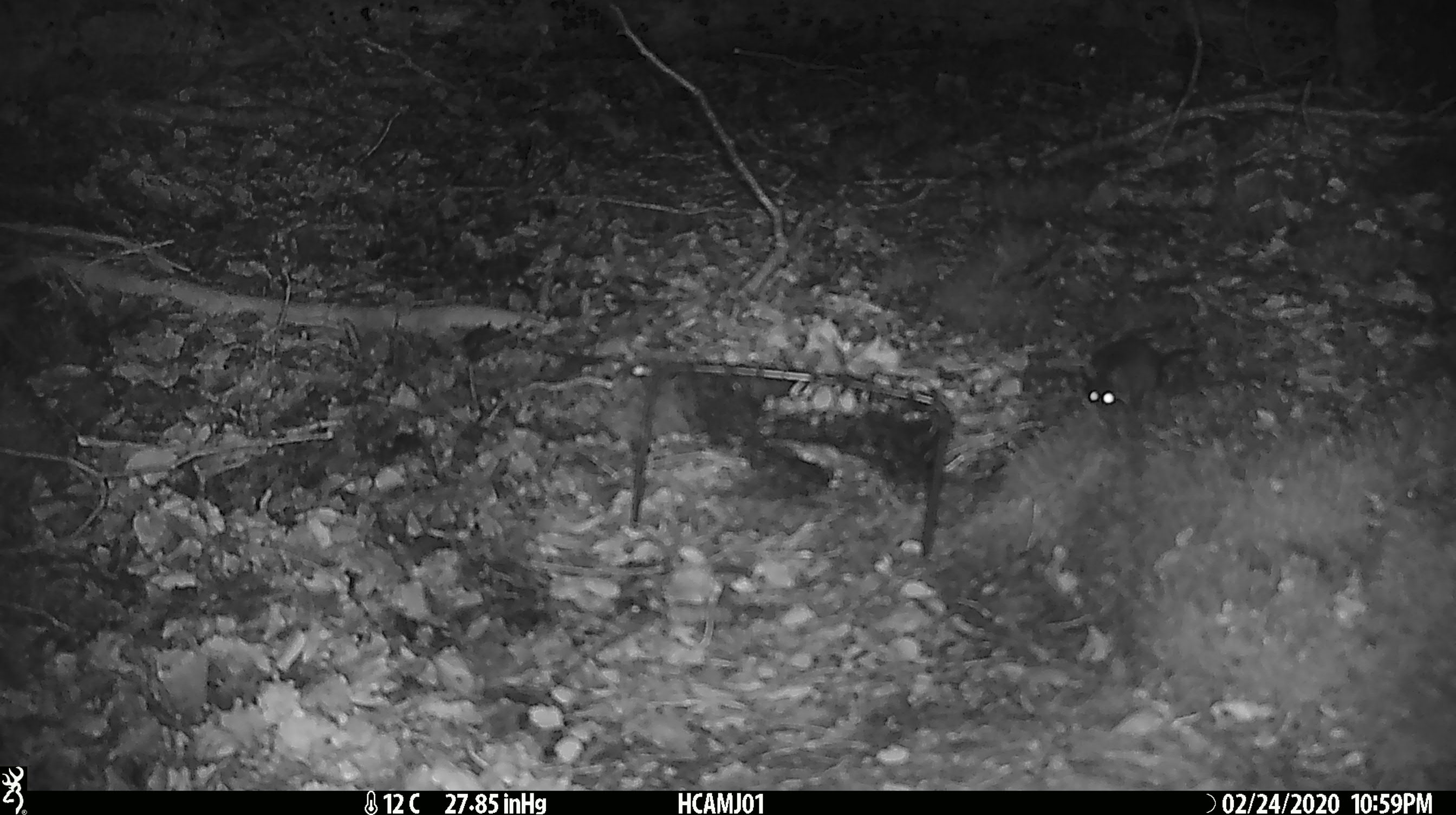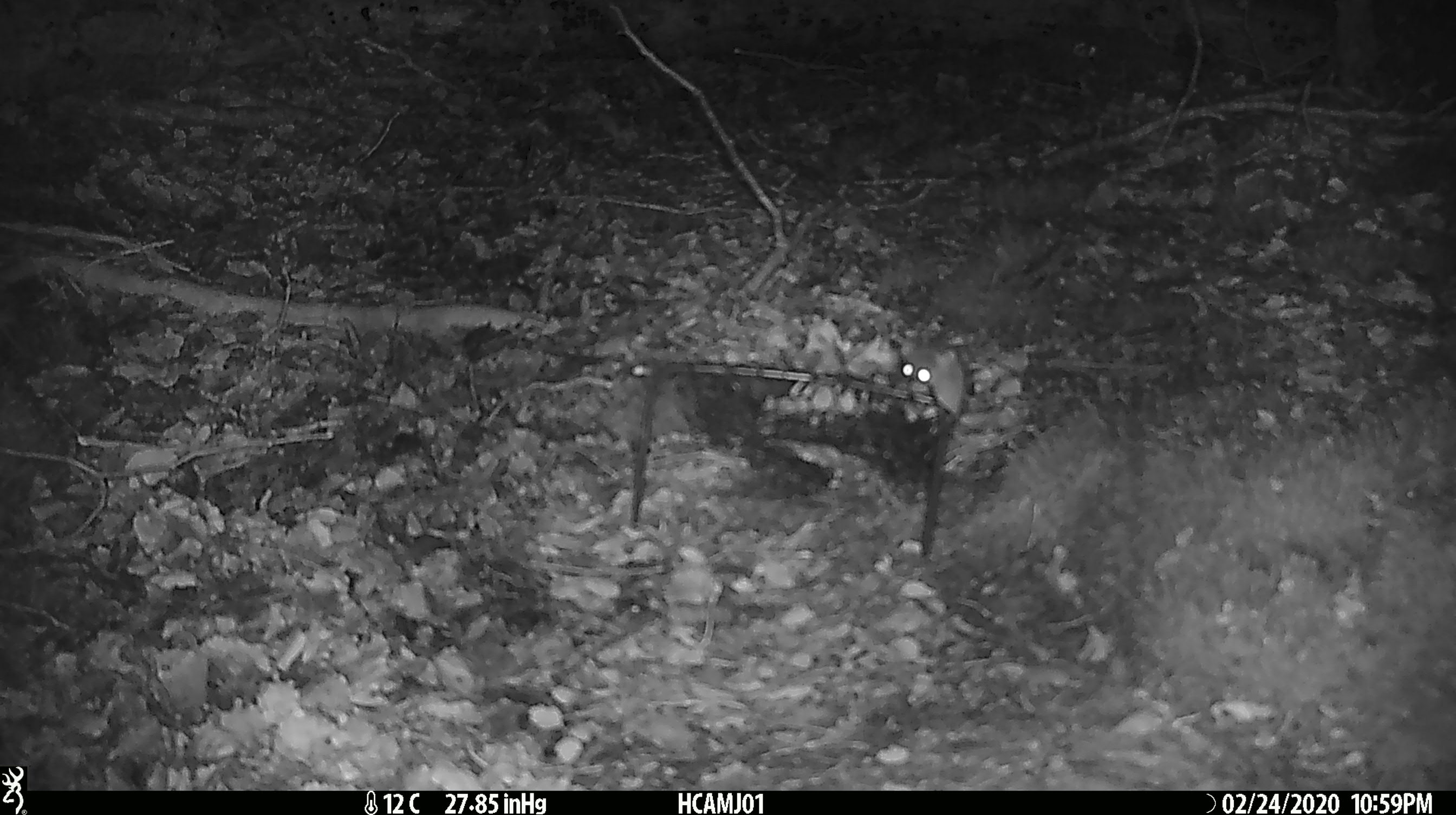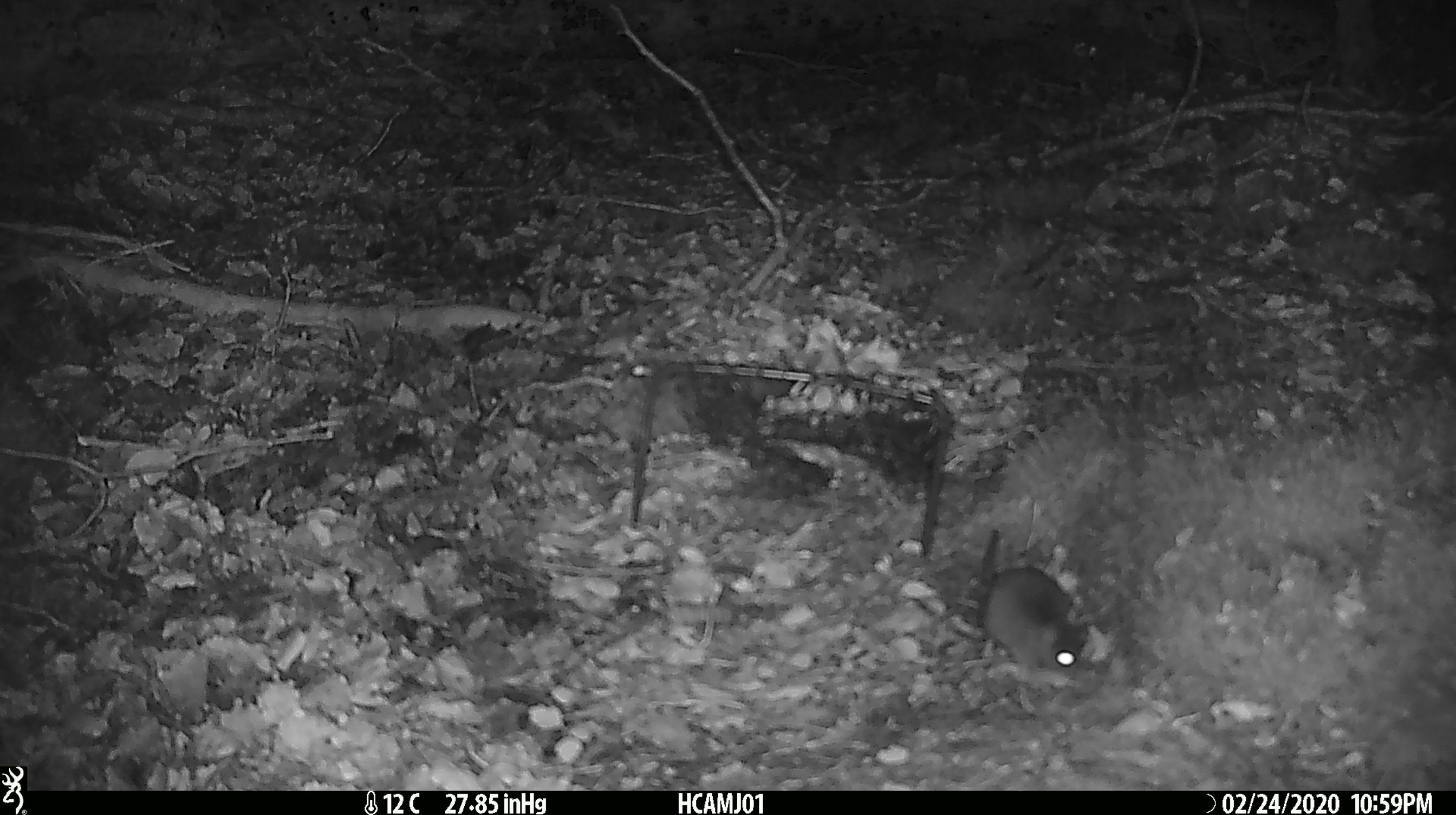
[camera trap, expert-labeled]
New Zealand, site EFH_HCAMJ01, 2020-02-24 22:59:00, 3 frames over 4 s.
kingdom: Animalia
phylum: Chordata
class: Mammalia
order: Rodentia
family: Muridae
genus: Mus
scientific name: Mus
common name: mouse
Mouse (Mus).